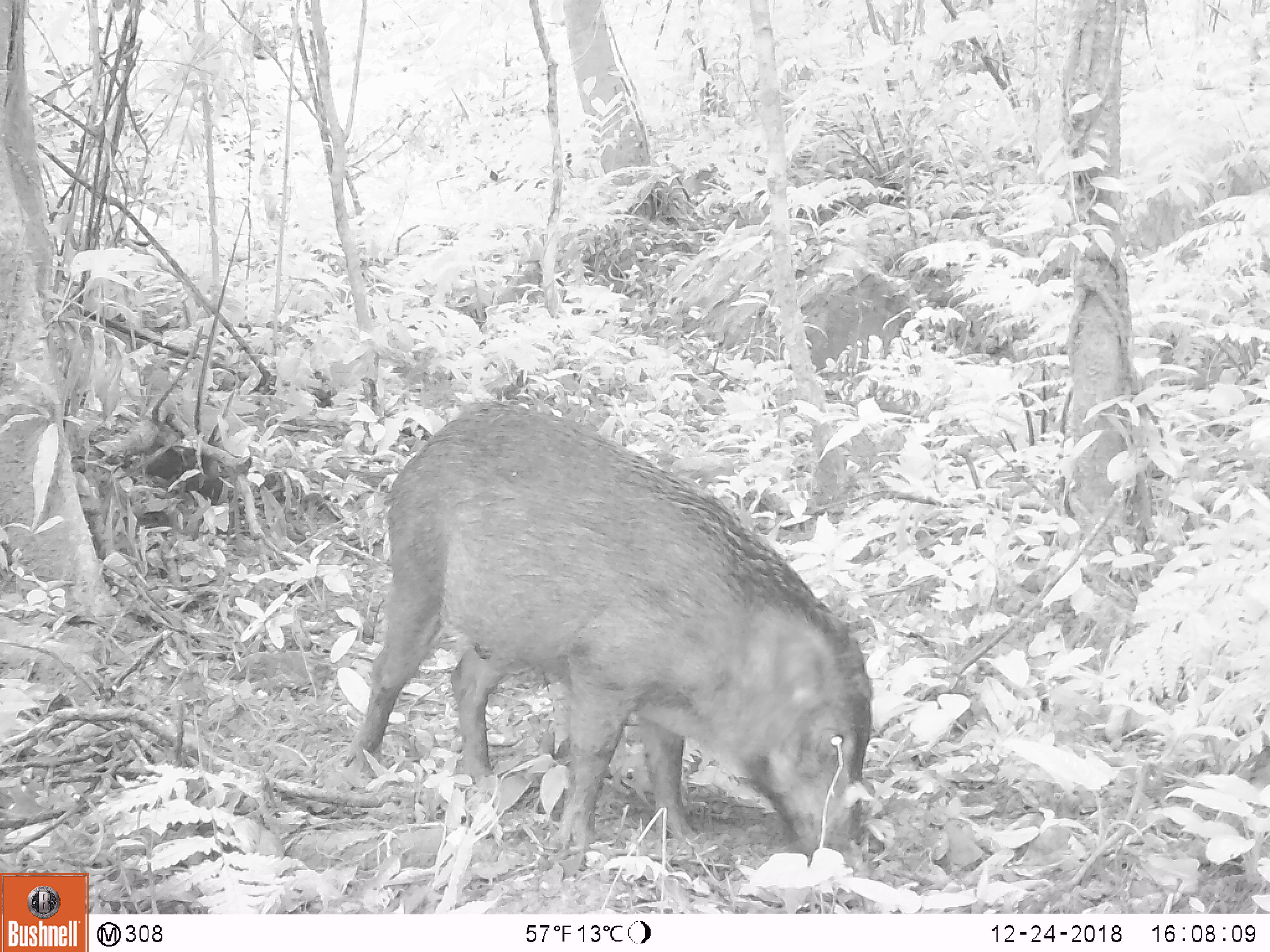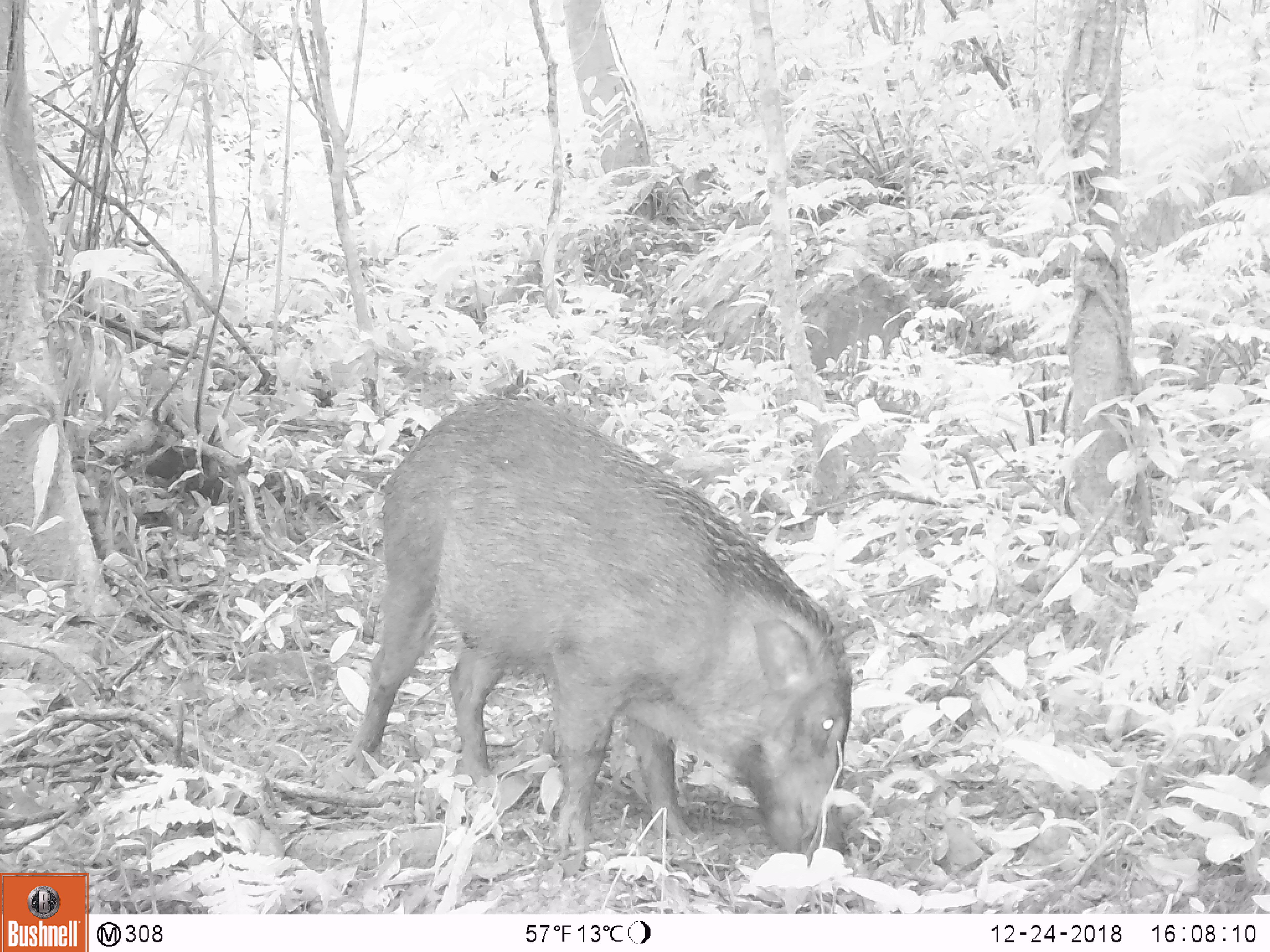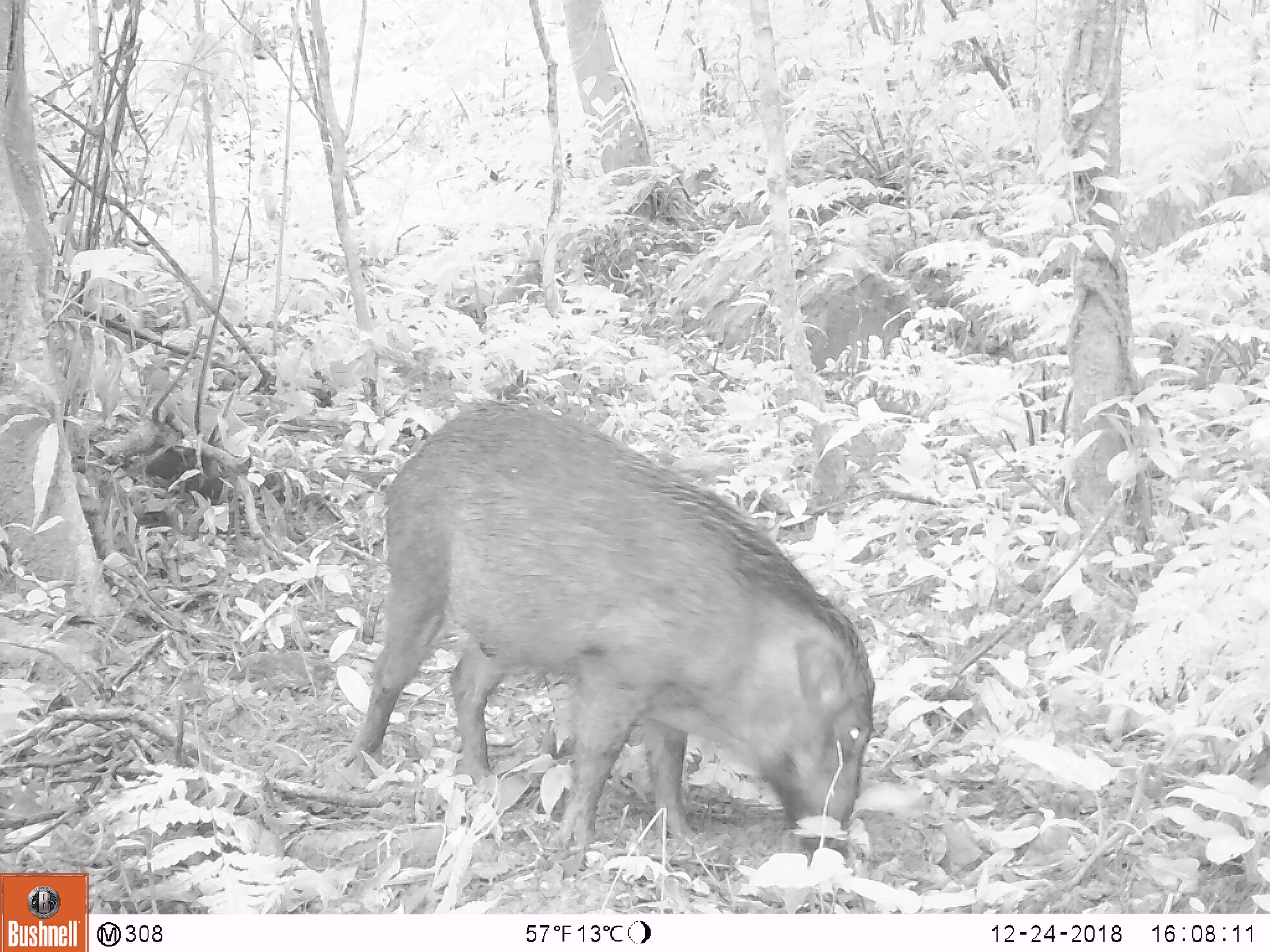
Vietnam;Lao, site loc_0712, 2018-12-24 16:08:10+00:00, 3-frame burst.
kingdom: Animalia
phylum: Chordata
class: Mammalia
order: Artiodactyla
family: Suidae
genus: Sus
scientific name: Sus scrofa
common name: eurasian wild pig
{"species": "eurasian wild pig (Sus scrofa)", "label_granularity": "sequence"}